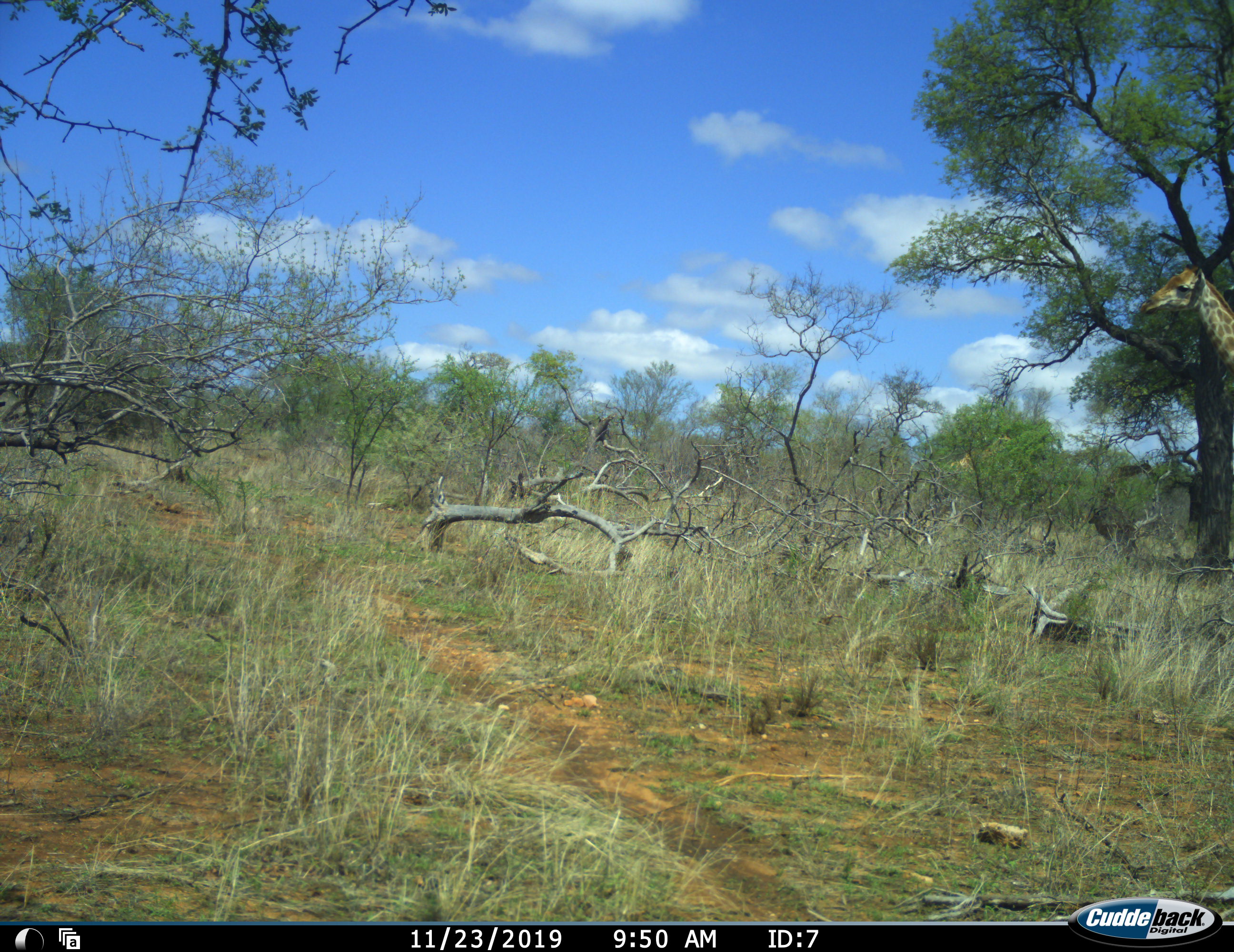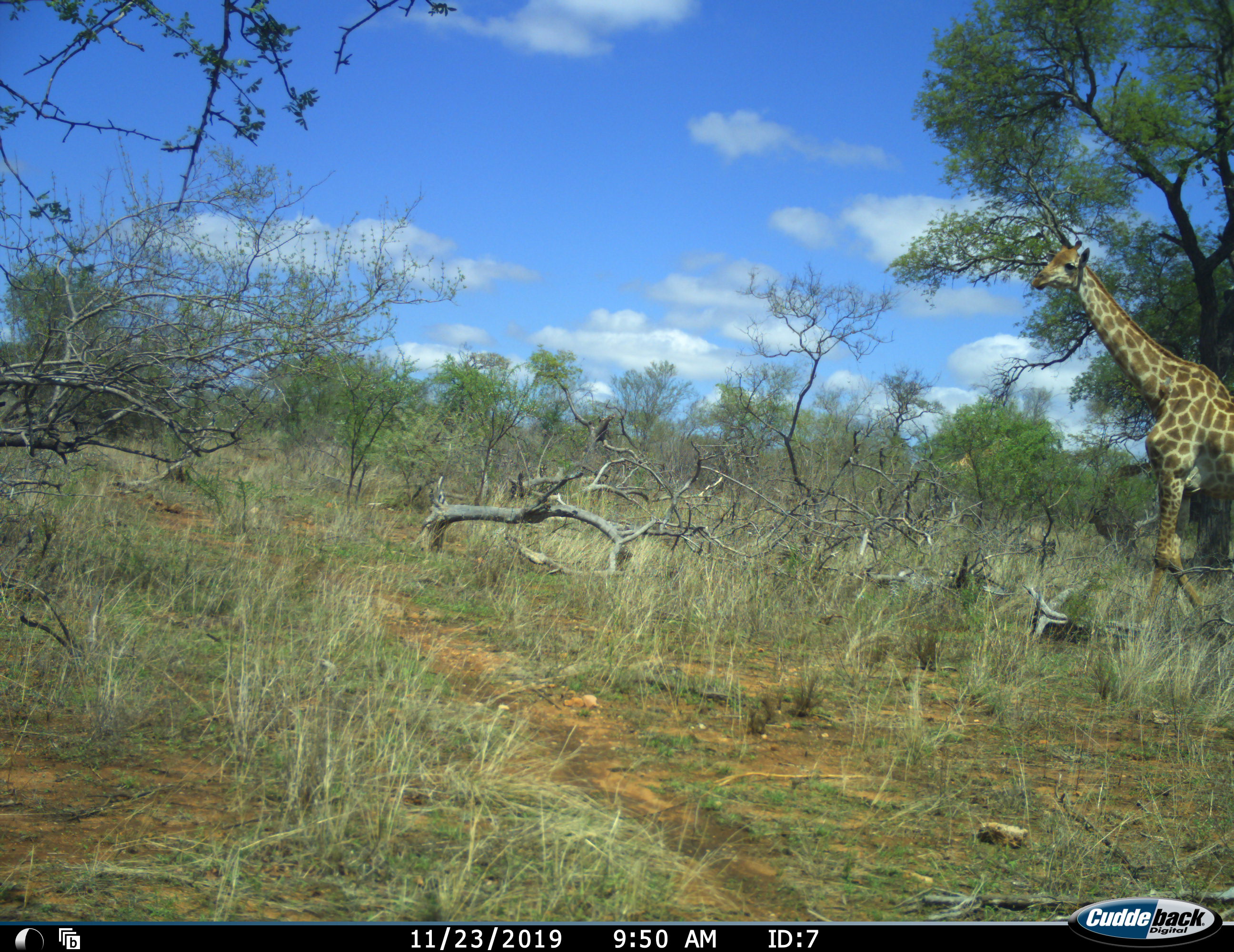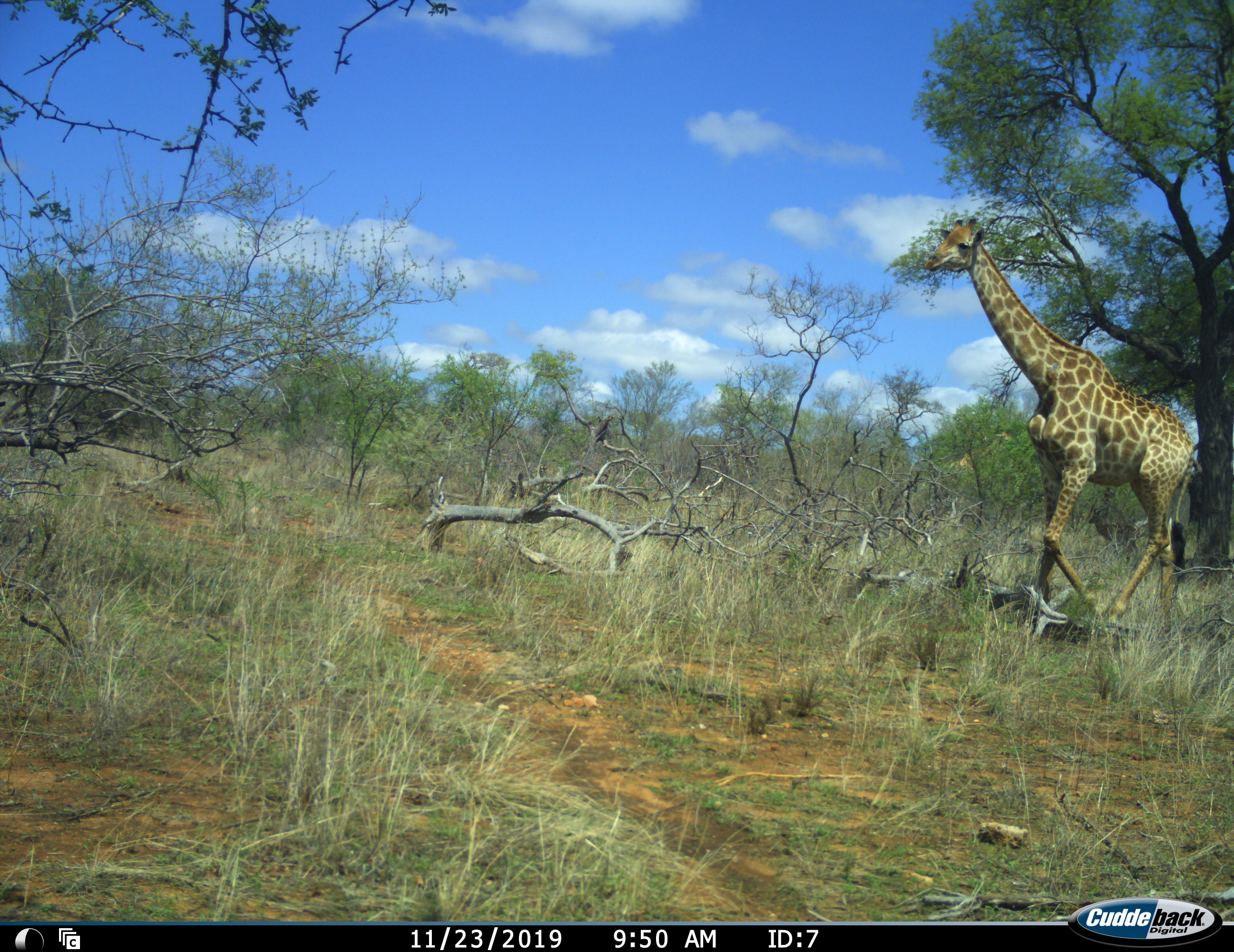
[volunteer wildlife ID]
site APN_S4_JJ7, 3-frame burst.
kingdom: Animalia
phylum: Chordata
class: Mammalia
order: Artiodactyla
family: Giraffidae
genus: Giraffa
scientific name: Giraffa camelopardalis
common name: giraffe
Giraffe (Giraffa camelopardalis), count 1. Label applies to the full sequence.